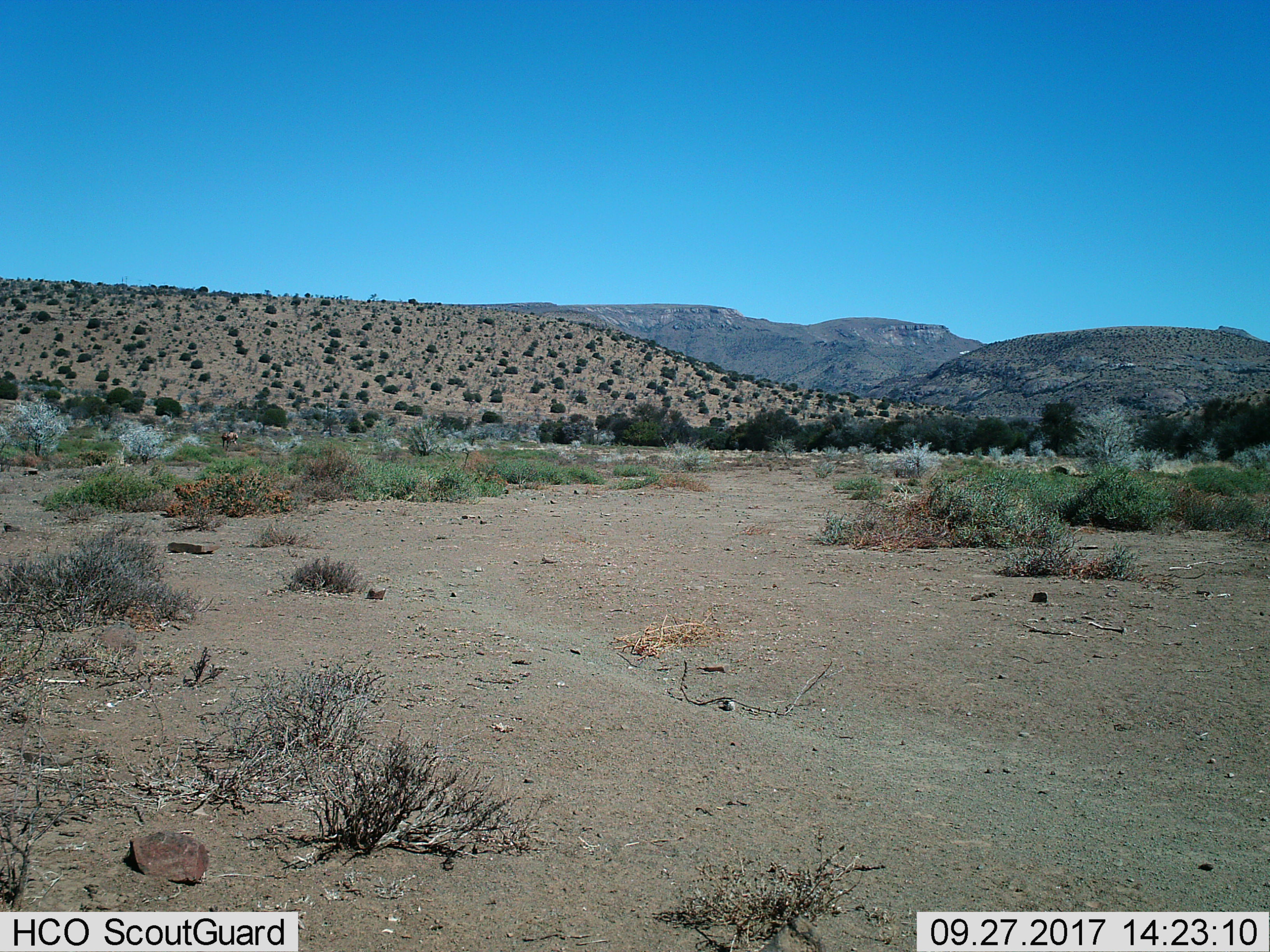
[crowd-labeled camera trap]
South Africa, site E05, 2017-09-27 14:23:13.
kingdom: Animalia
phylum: Chordata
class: Mammalia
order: Artiodactyla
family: Bovidae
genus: Antidorcas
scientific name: Antidorcas marsupialis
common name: springbok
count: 2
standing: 50%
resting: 0%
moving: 50%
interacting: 0%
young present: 0%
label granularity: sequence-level